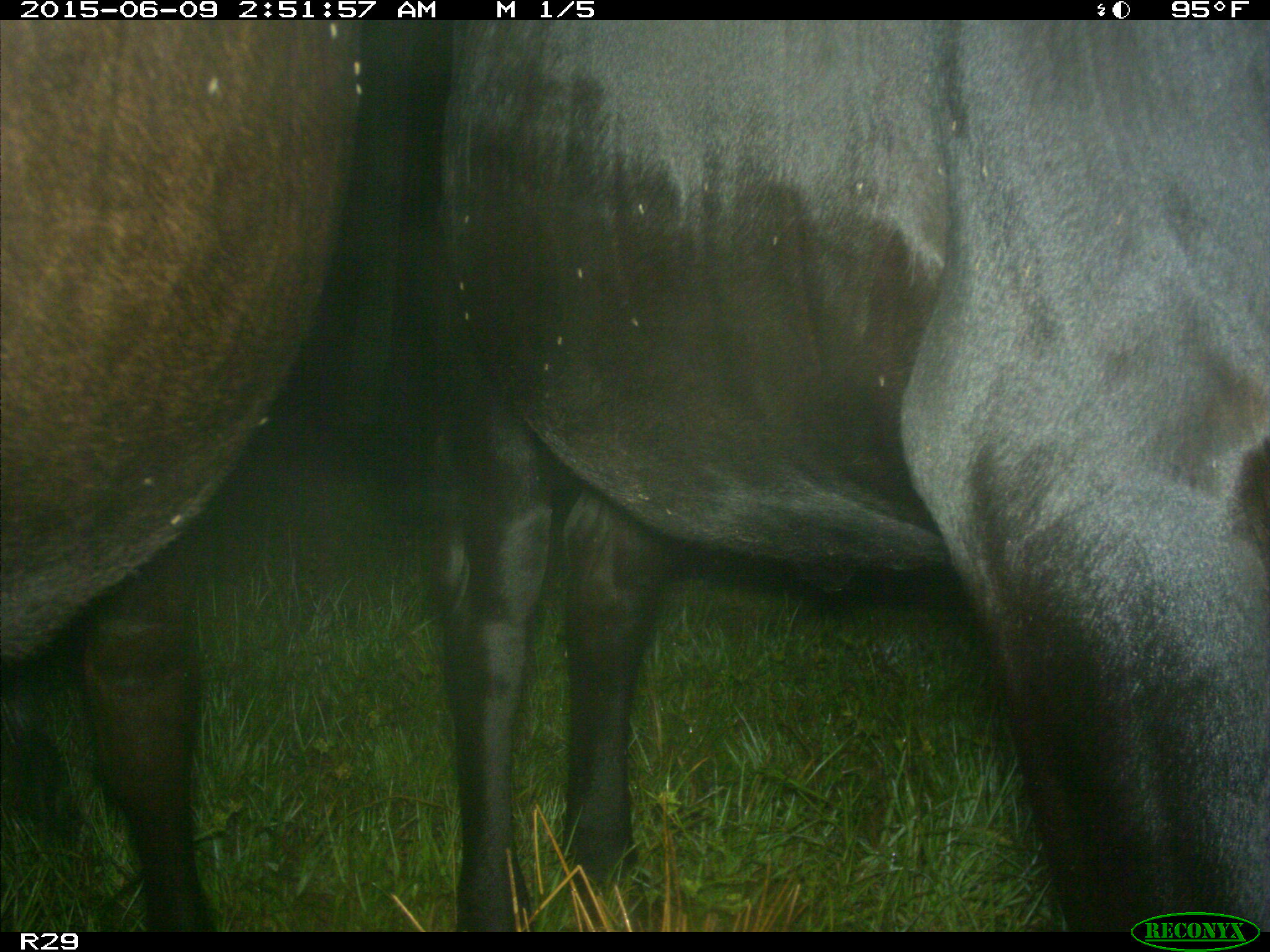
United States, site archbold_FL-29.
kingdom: Animalia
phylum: Chordata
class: Mammalia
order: Artiodactyla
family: Bovidae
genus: Bos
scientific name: Bos taurus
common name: domestic cow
Bos taurus (domestic cow).